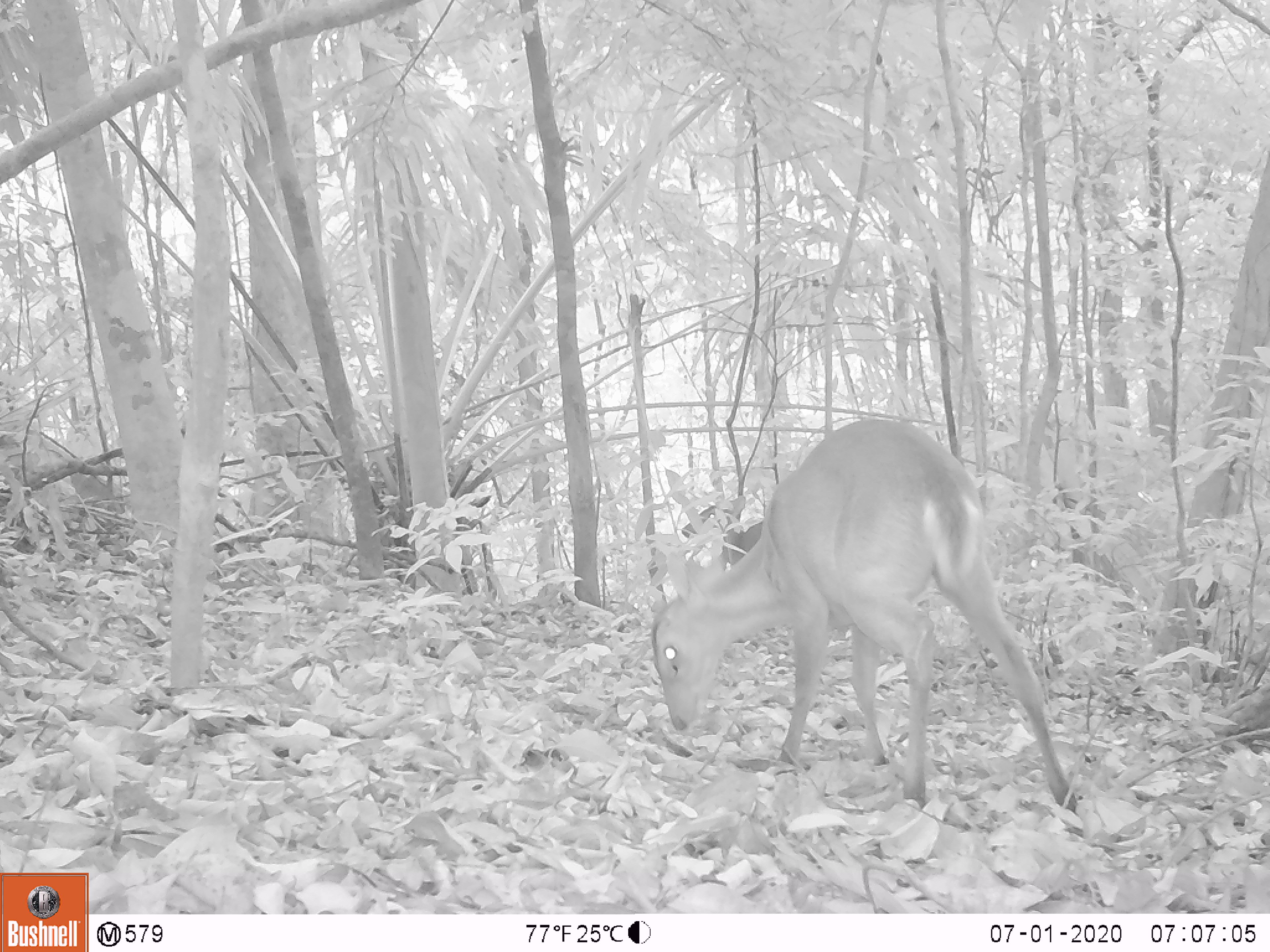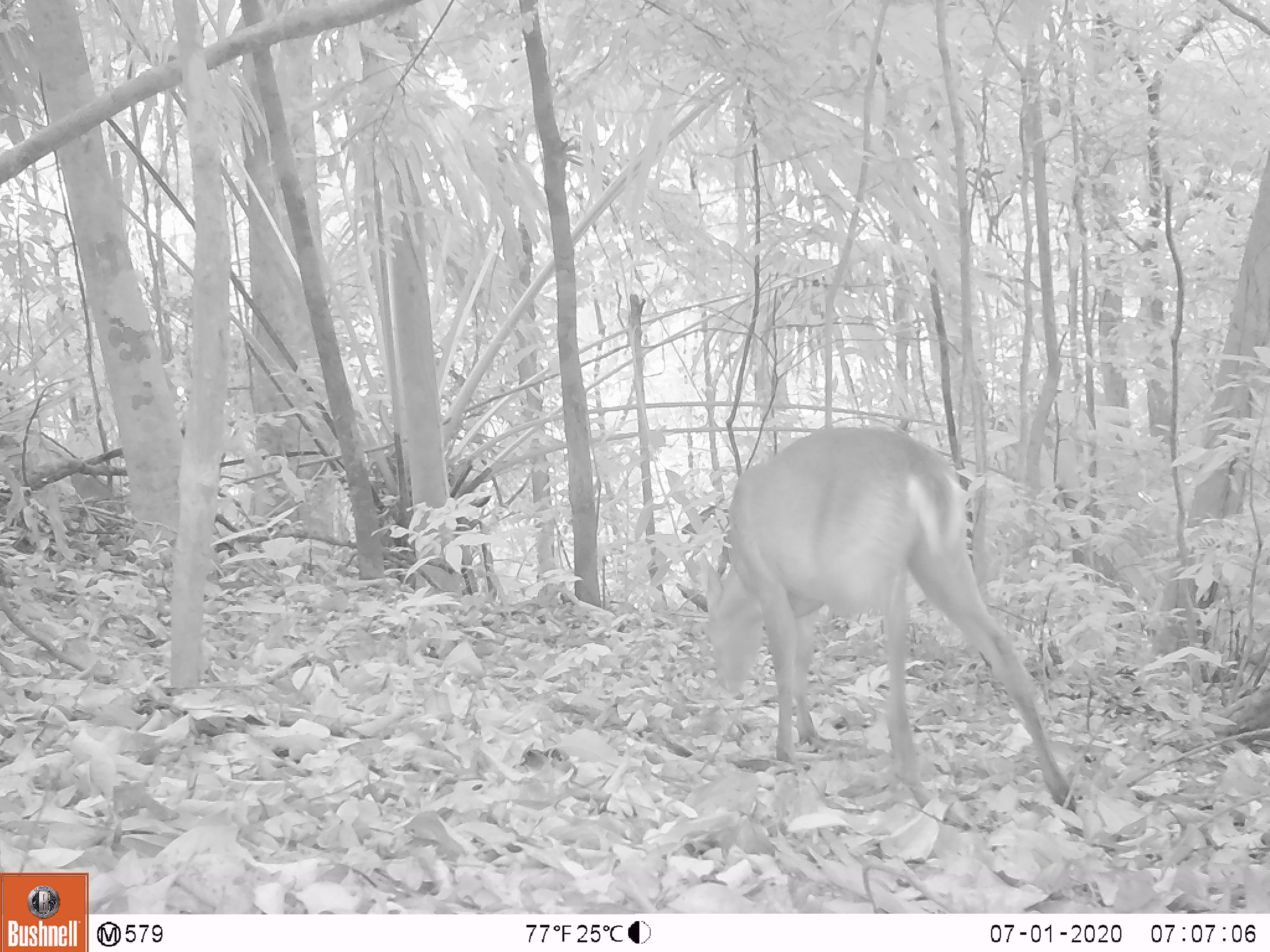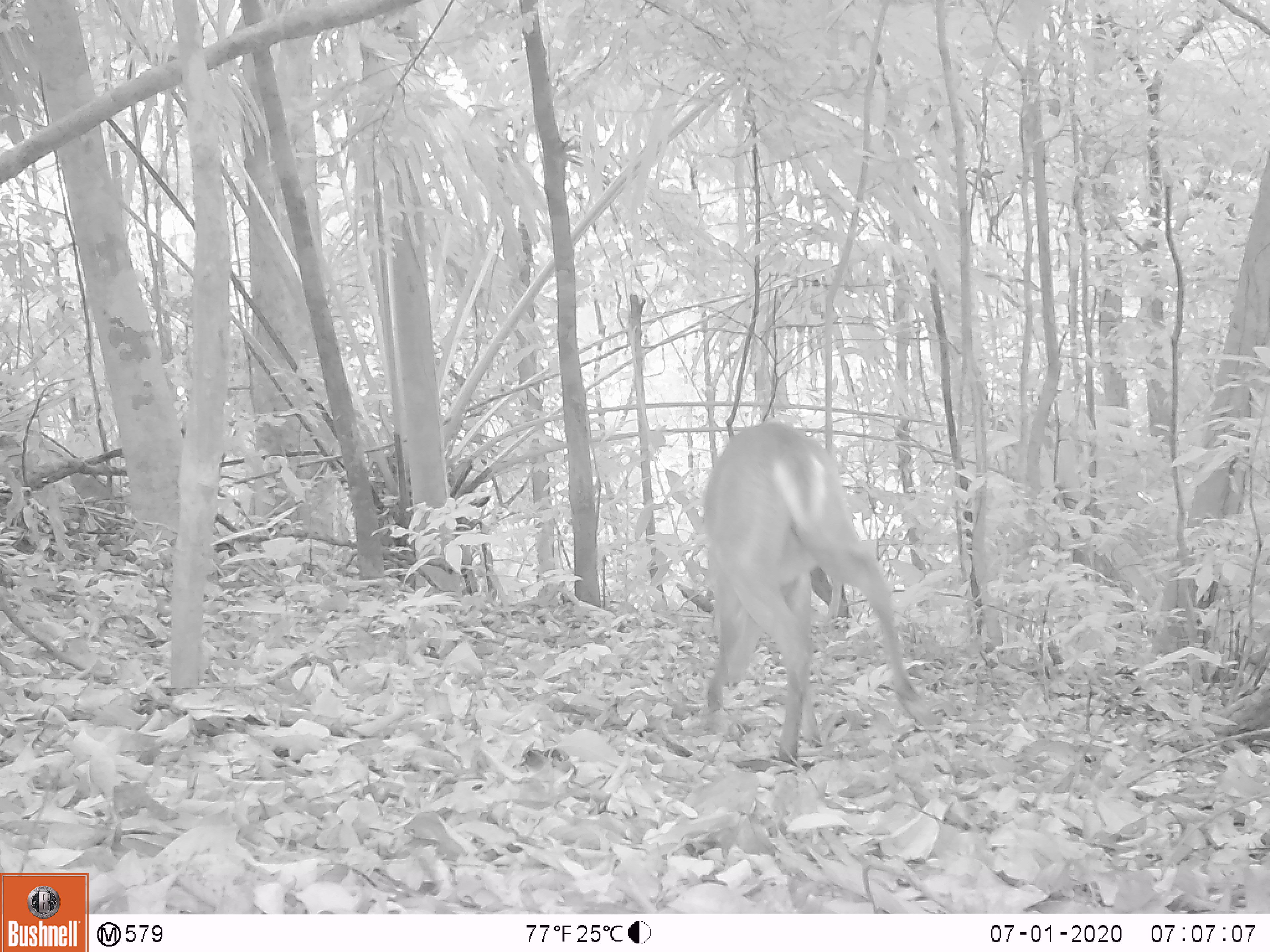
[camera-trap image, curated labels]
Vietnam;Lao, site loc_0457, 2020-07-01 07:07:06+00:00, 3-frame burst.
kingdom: Animalia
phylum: Chordata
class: Mammalia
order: Artiodactyla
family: Cervidae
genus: Muntiacus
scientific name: Muntiacus vuquangensis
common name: large-antlered muntjac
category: large antlered muntjac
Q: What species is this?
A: Large antlered muntjac (large-antlered muntjac) (Muntiacus vuquangensis).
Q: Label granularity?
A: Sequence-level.